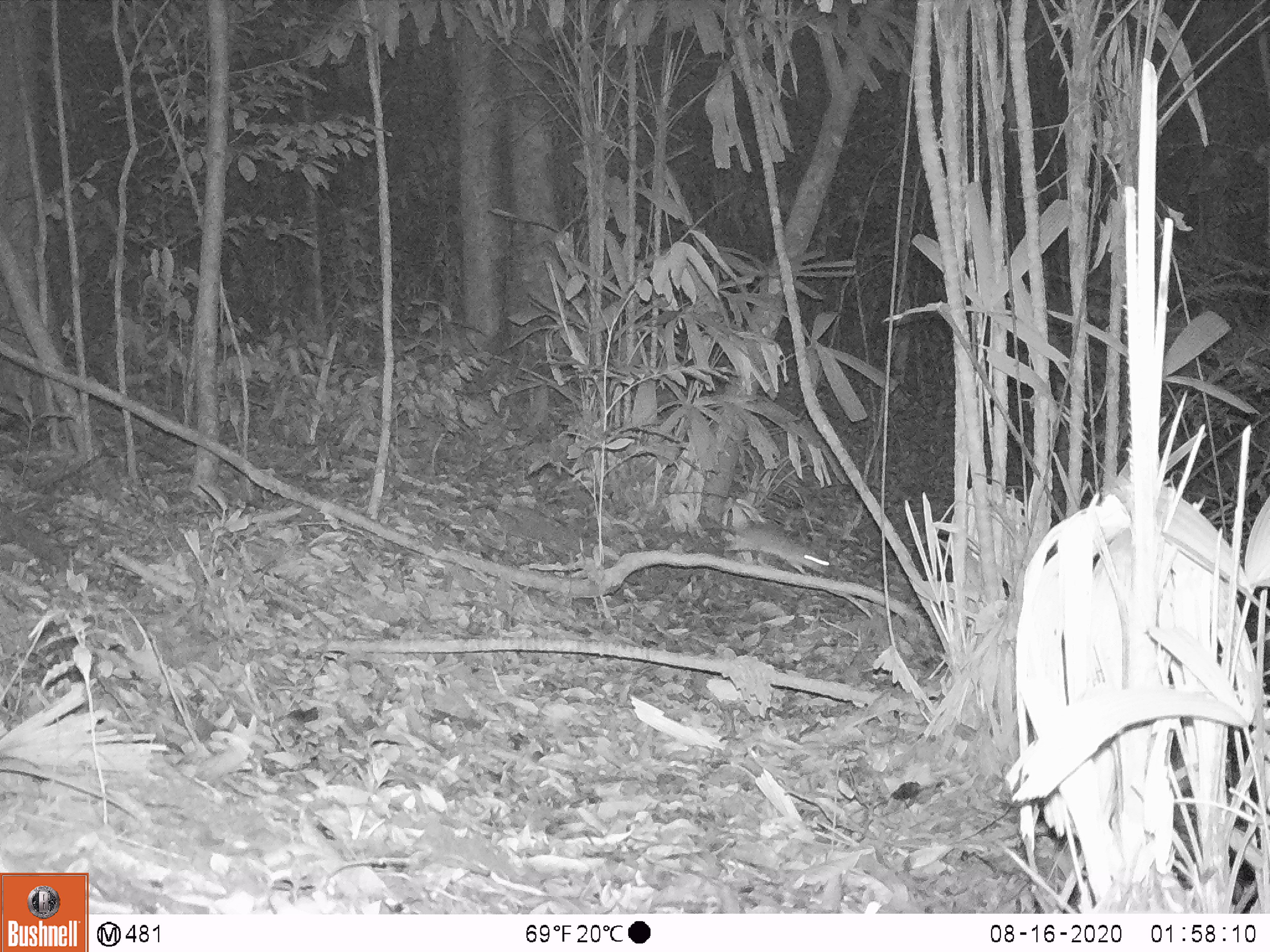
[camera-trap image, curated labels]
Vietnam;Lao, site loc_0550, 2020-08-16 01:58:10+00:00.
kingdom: Animalia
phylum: Chordata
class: Mammalia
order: Rodentia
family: Muridae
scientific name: Muridae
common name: old-world mice and rats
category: unidentified murid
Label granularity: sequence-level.